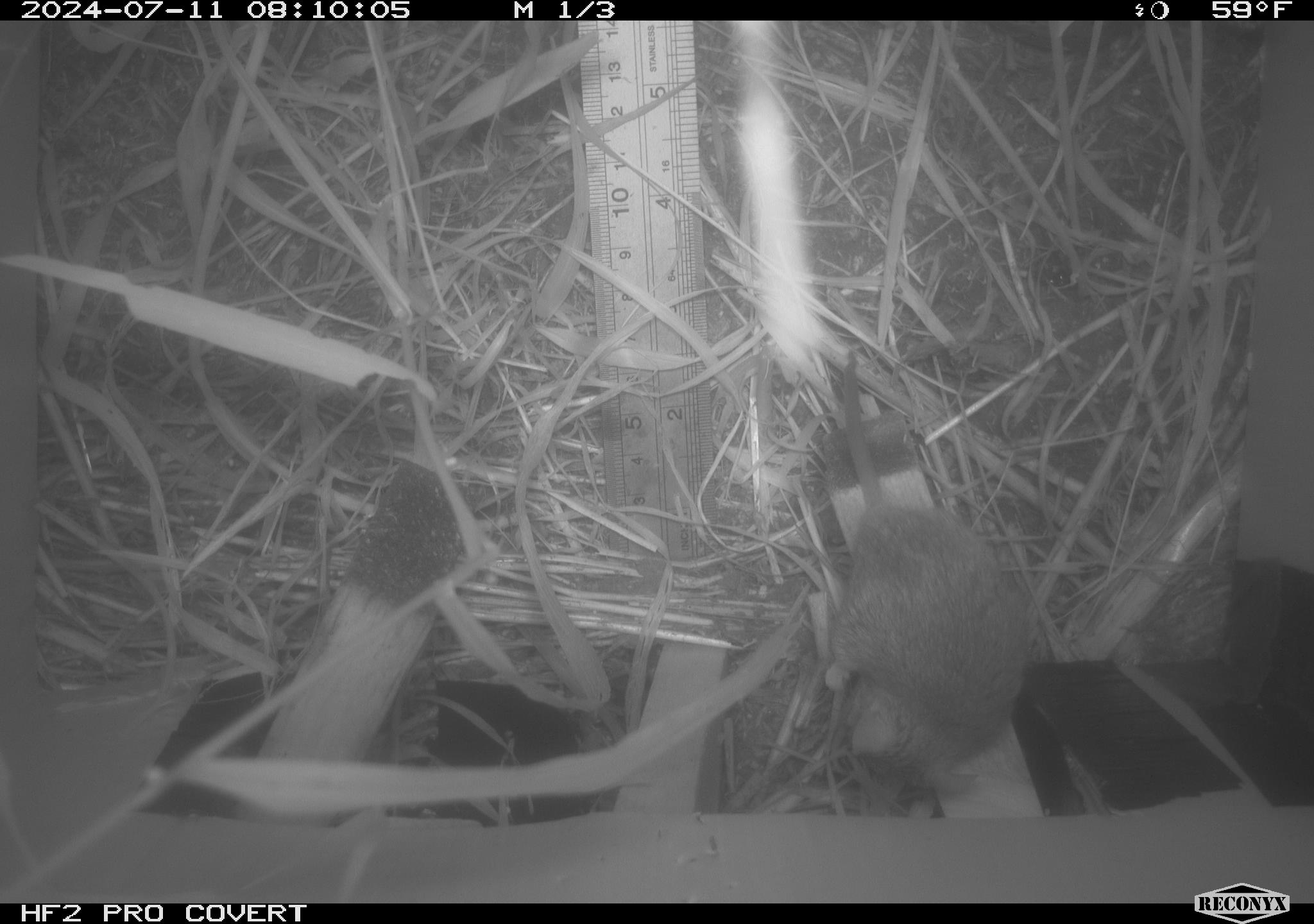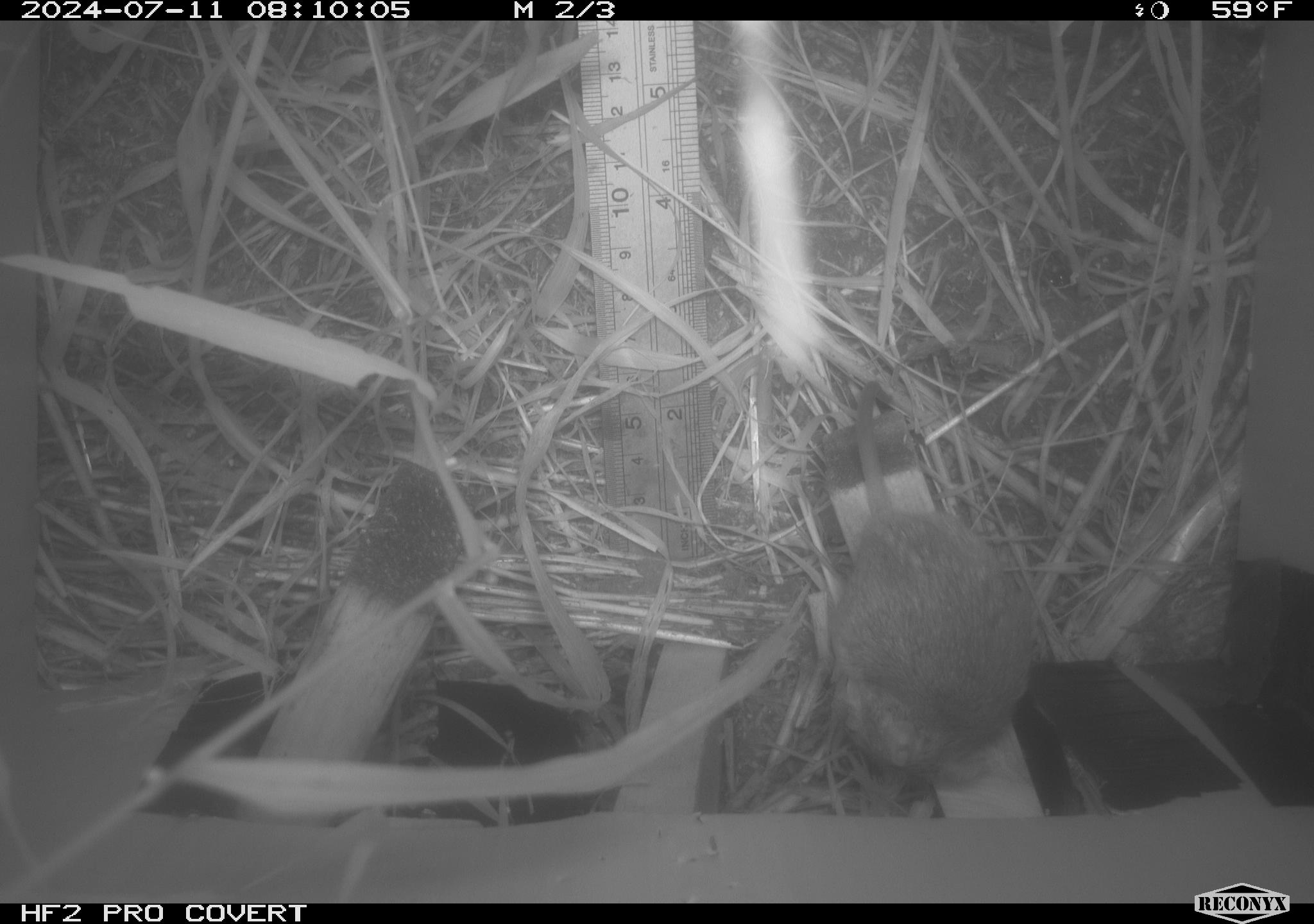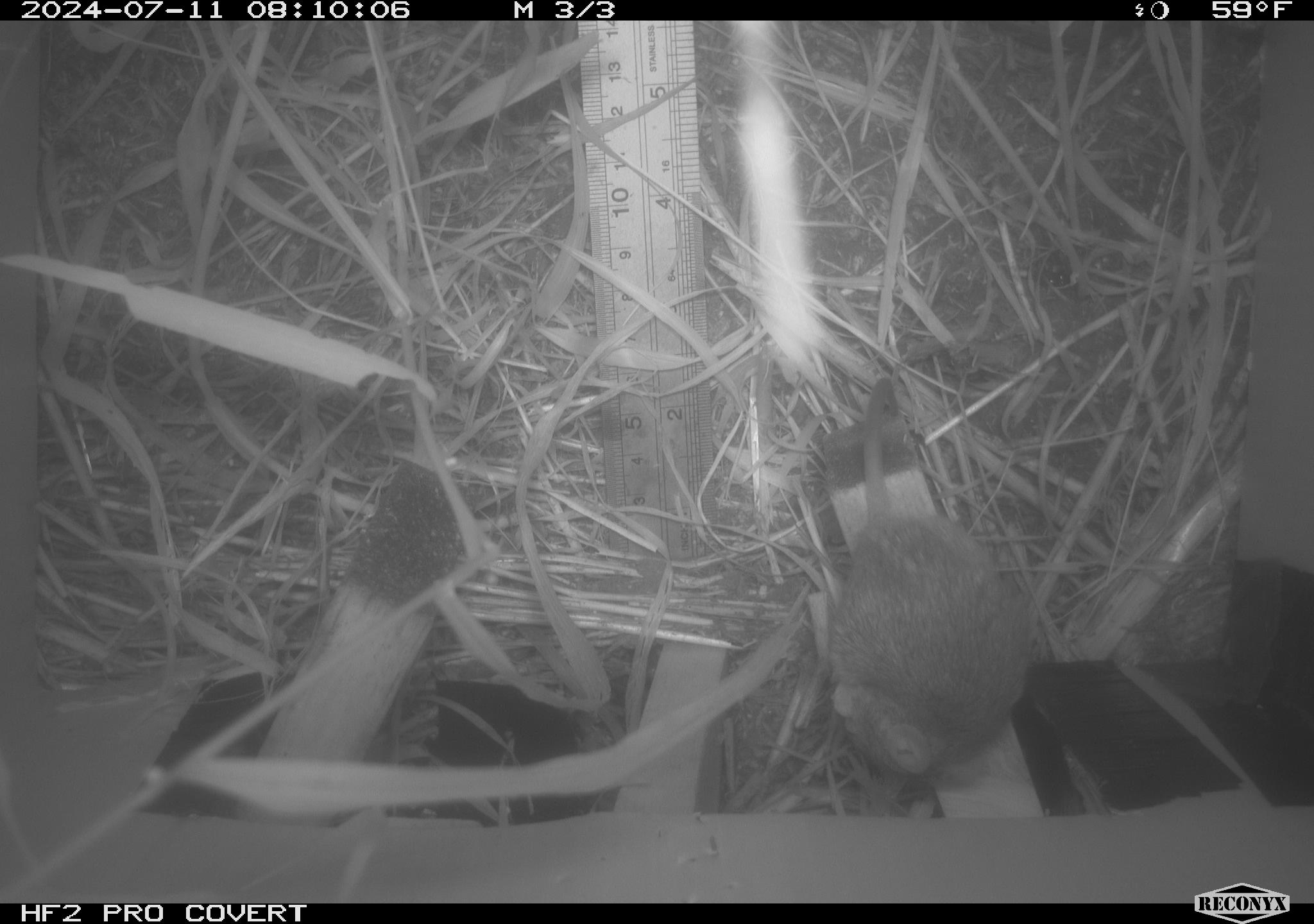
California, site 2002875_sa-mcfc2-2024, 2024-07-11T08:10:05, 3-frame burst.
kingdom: Animalia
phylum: Chordata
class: Mammalia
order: Rodentia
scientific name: Rodentia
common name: rodent